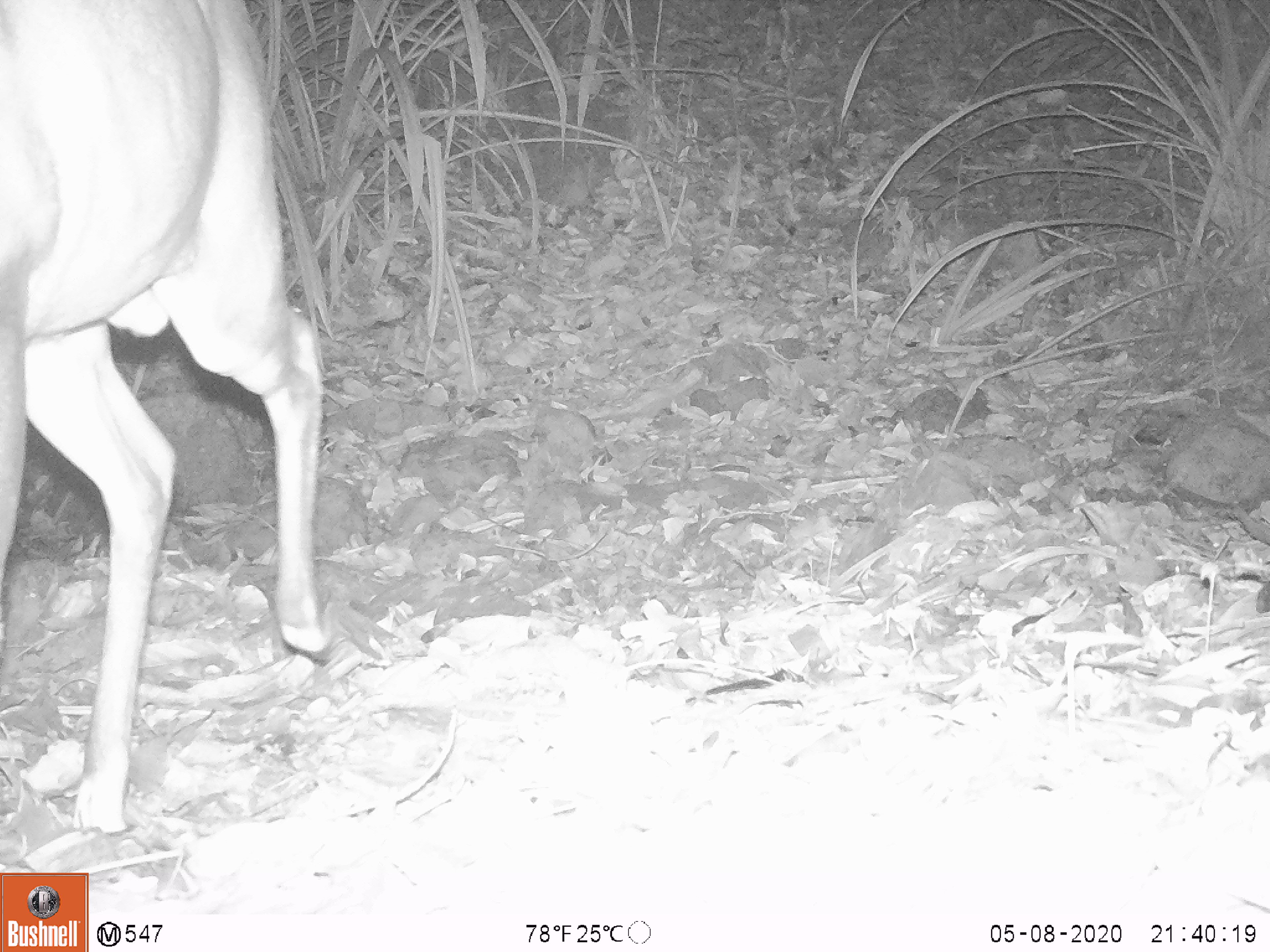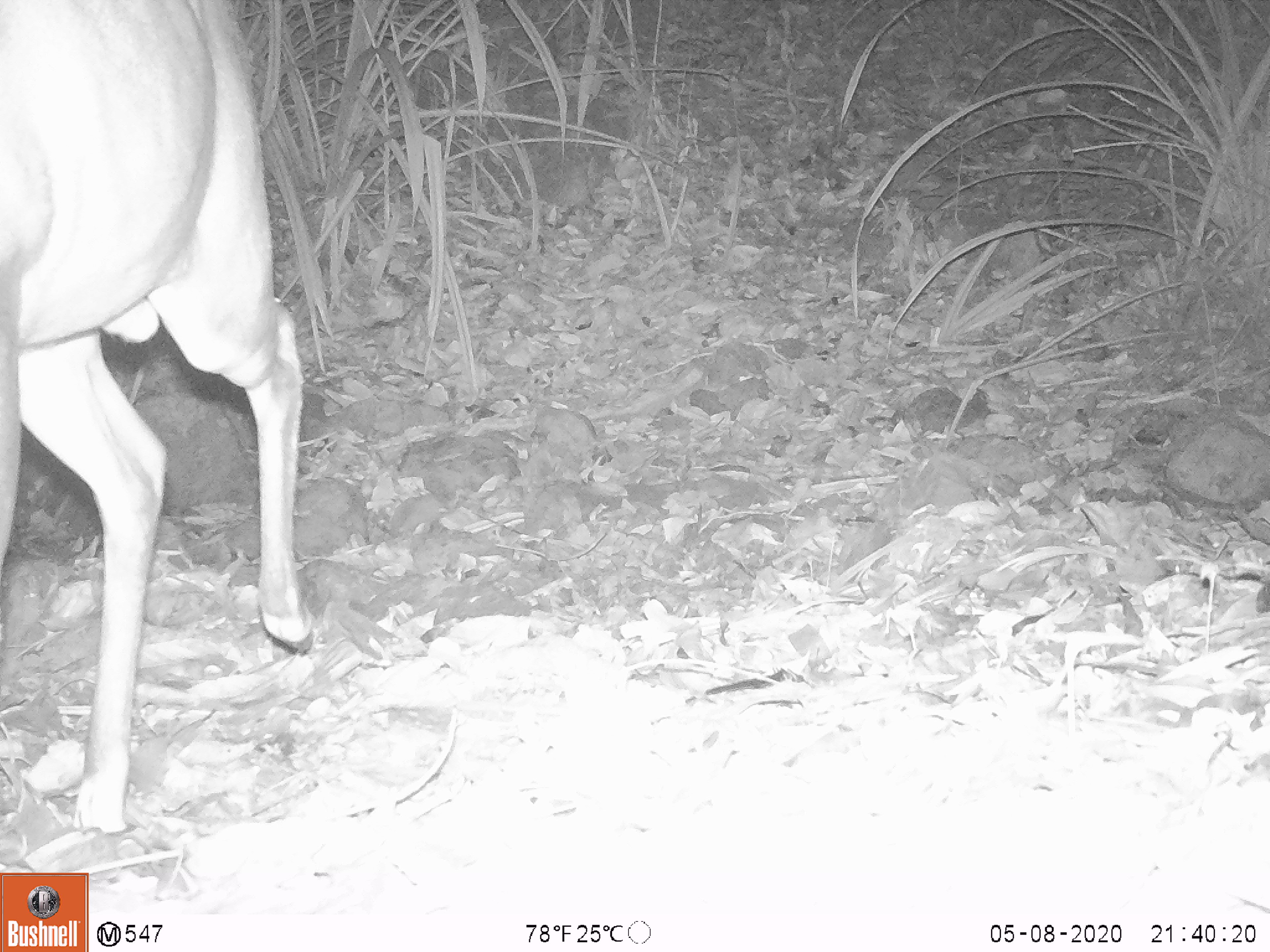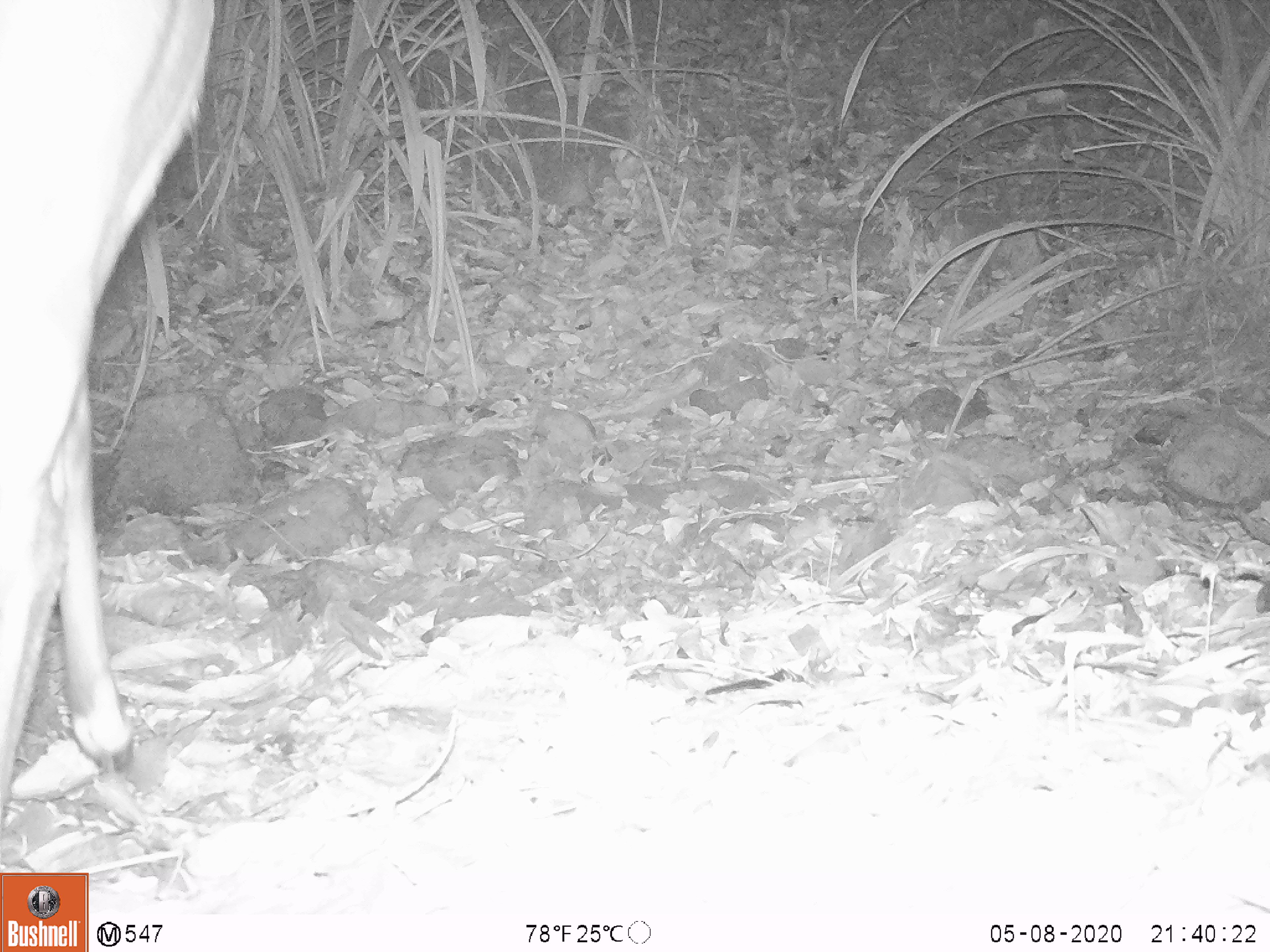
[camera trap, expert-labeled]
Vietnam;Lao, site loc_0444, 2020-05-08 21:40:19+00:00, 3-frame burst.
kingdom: Animalia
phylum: Chordata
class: Mammalia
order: Artiodactyla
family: Cervidae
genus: Muntiacus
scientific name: Muntiacus vuquangensis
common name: large-antlered muntjac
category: large antlered muntjac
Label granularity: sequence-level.